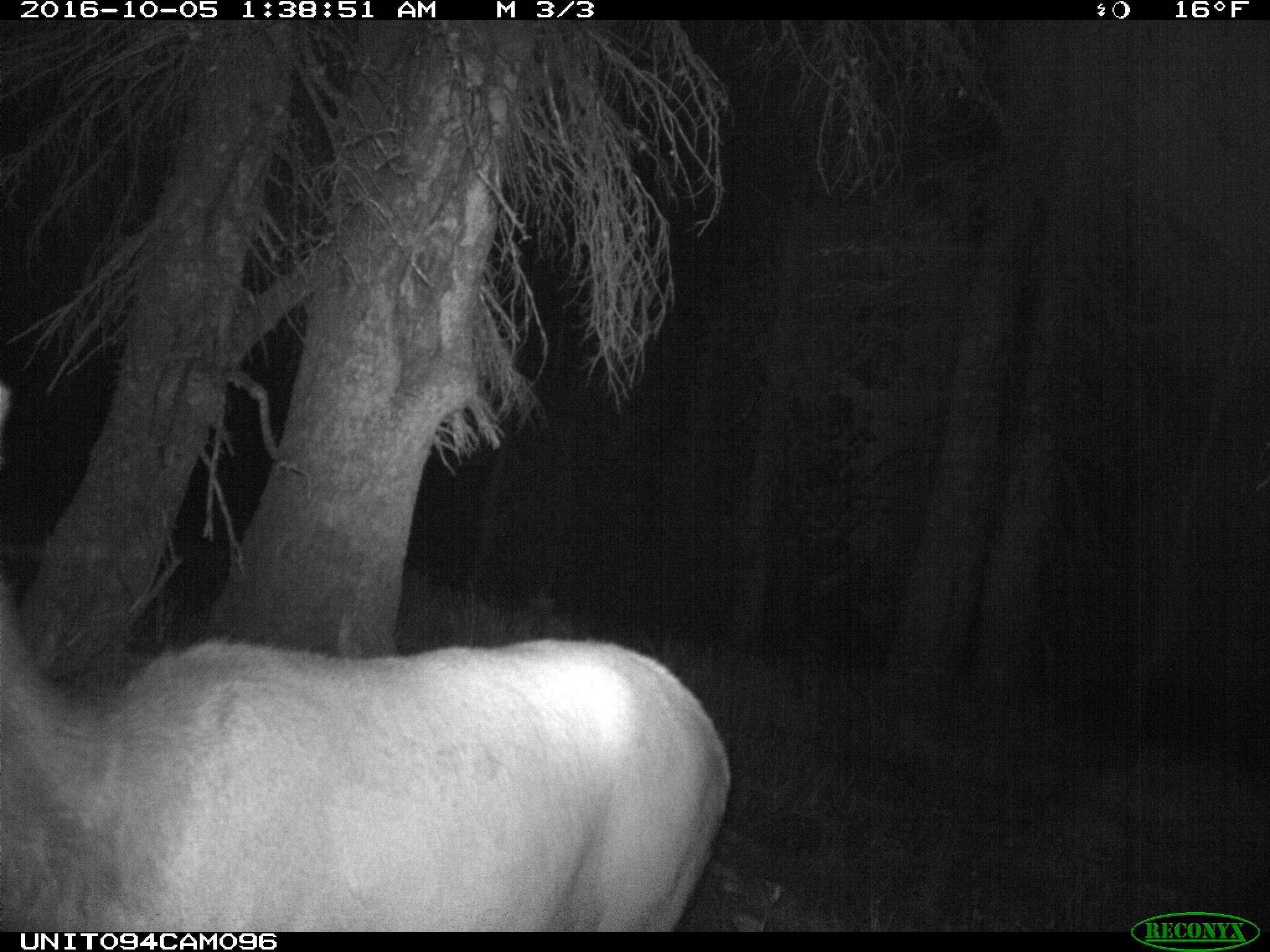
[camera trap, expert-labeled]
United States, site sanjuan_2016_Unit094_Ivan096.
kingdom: Animalia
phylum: Chordata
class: Mammalia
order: Artiodactyla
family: Cervidae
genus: Cervus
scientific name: Cervus elaphus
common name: red deer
Cervus elaphus (red deer).